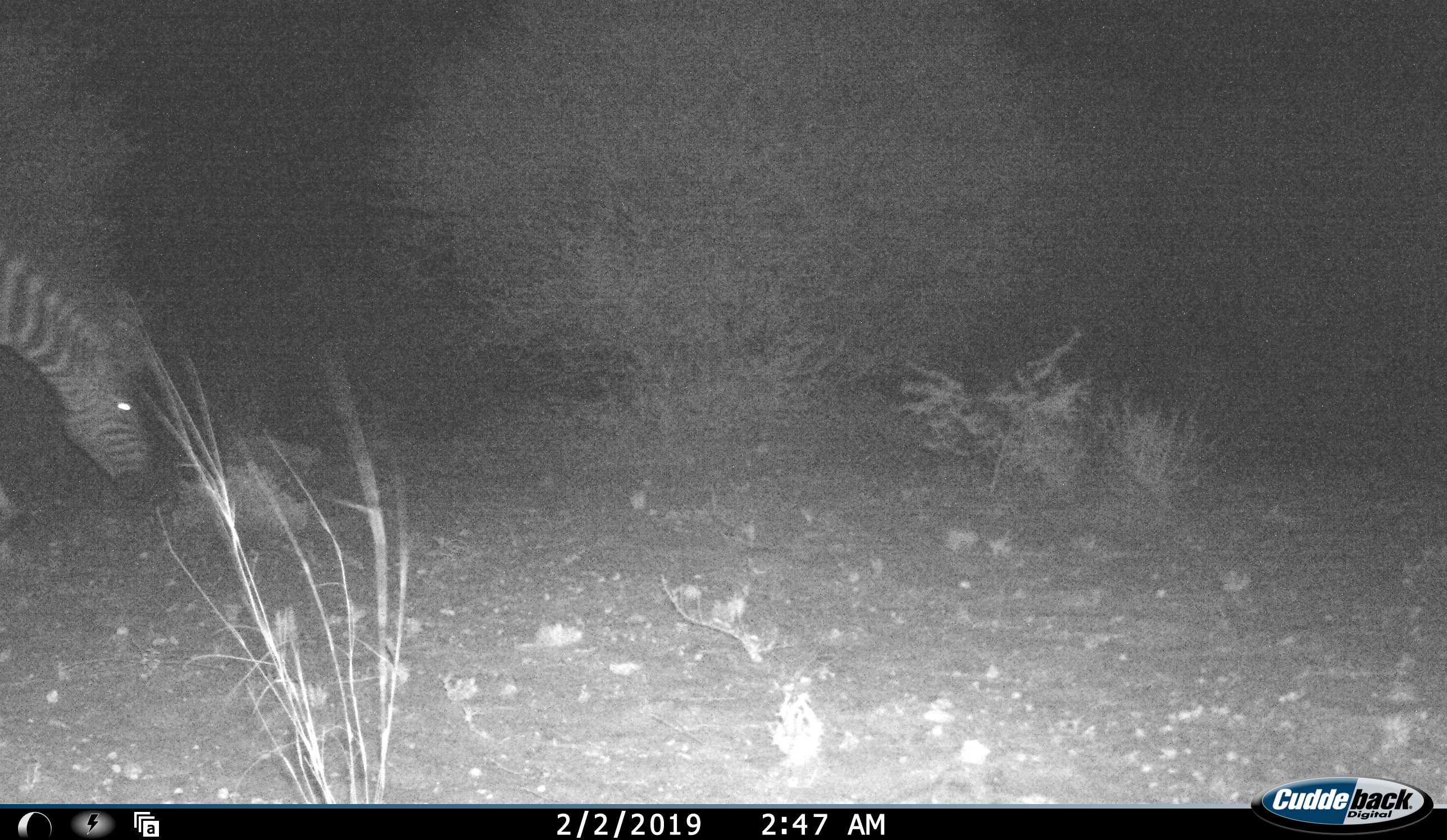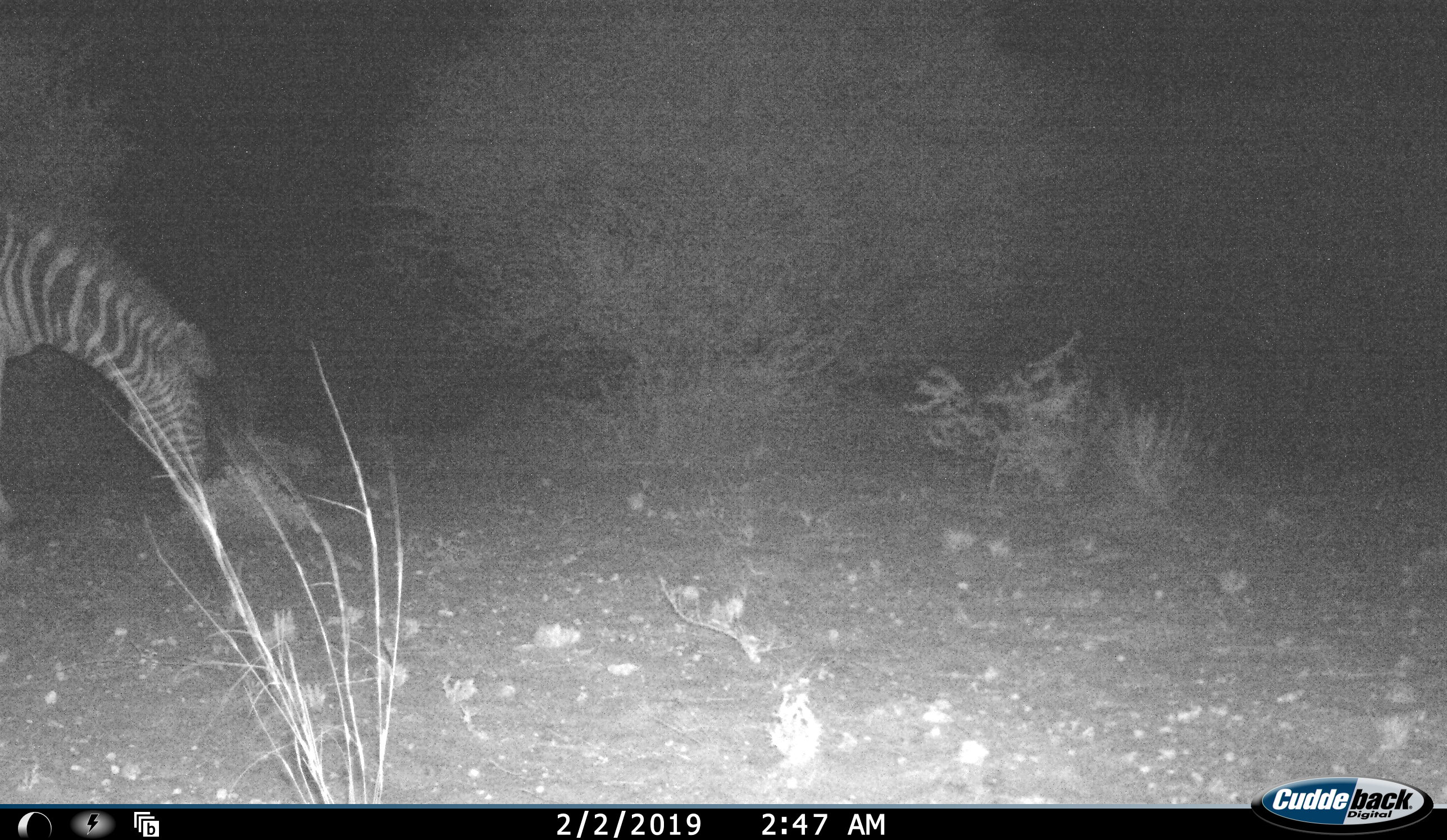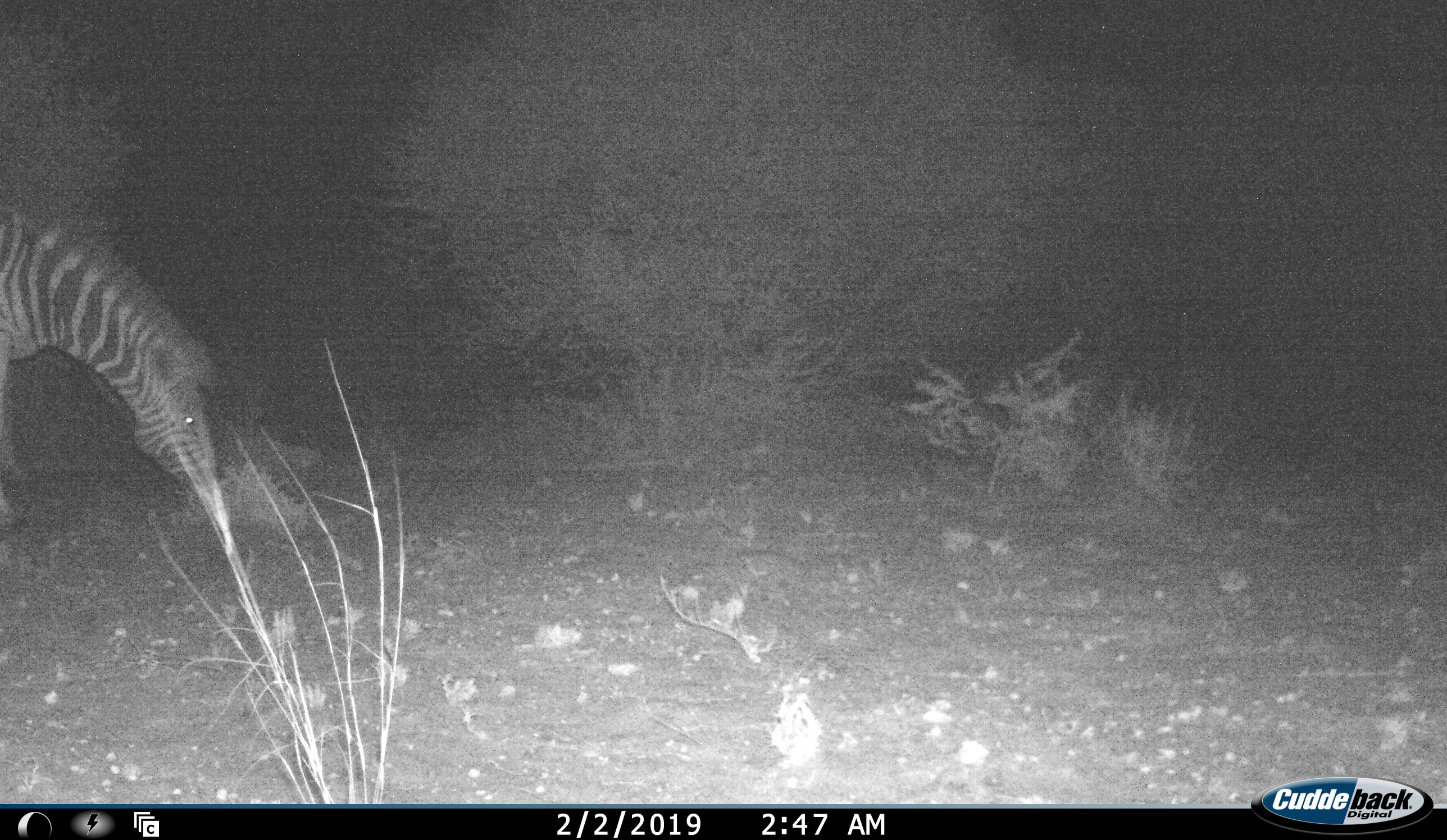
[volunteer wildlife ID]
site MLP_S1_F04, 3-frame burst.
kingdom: Animalia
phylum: Chordata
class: Mammalia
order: Perissodactyla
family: Equidae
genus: Equus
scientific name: Equus quagga burchellii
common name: burchell's zebra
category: zebraburchells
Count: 1.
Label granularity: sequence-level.